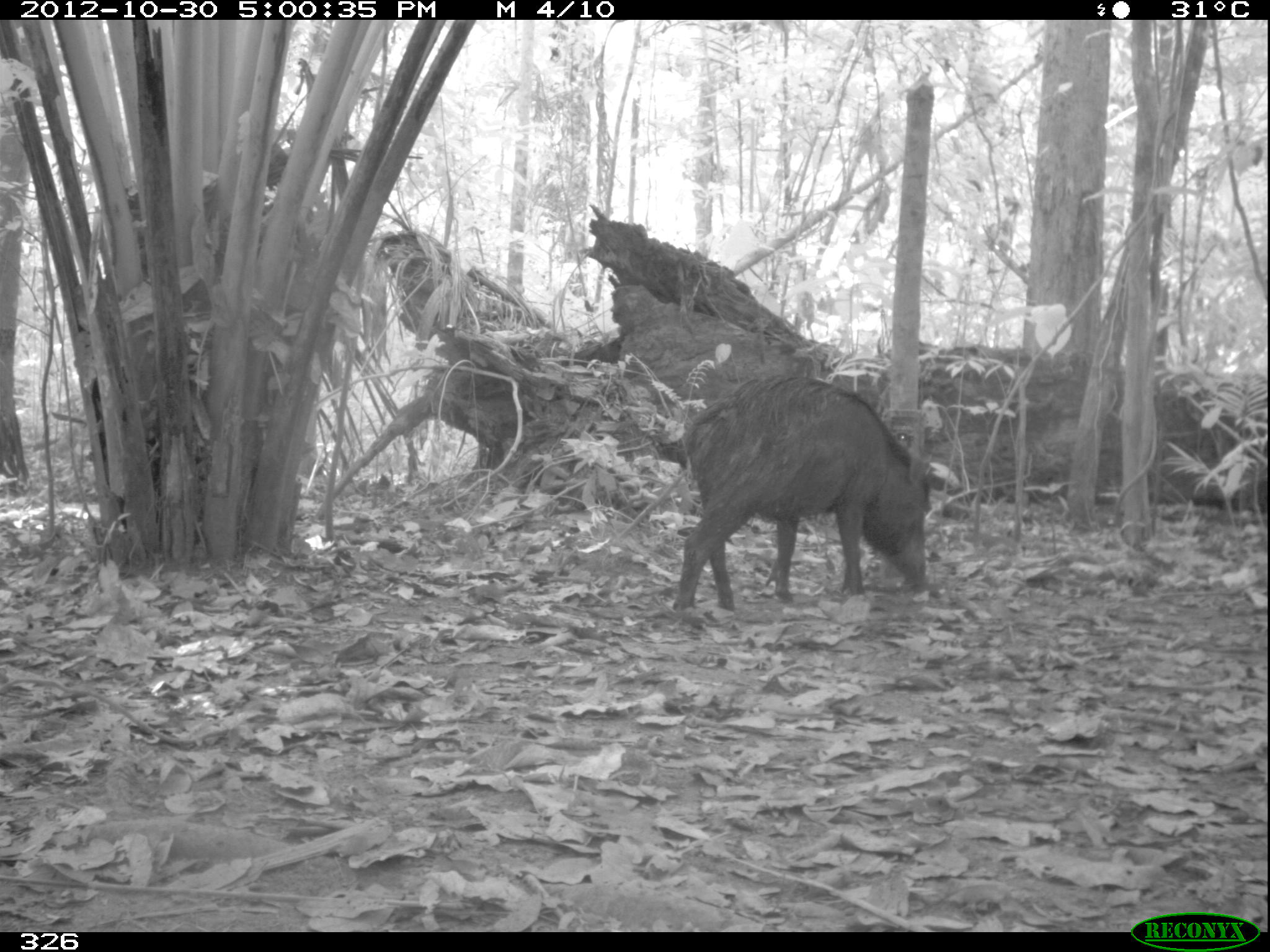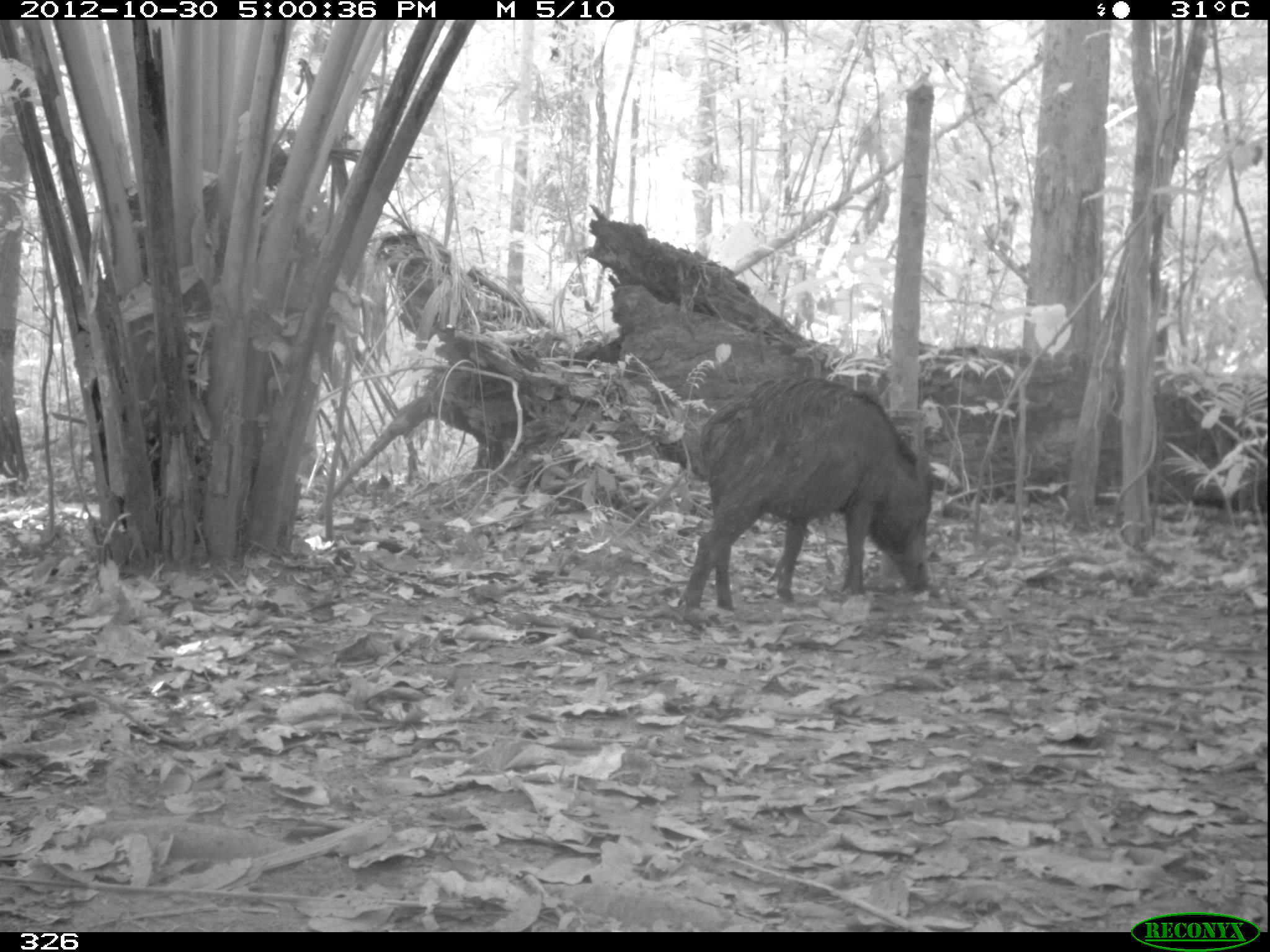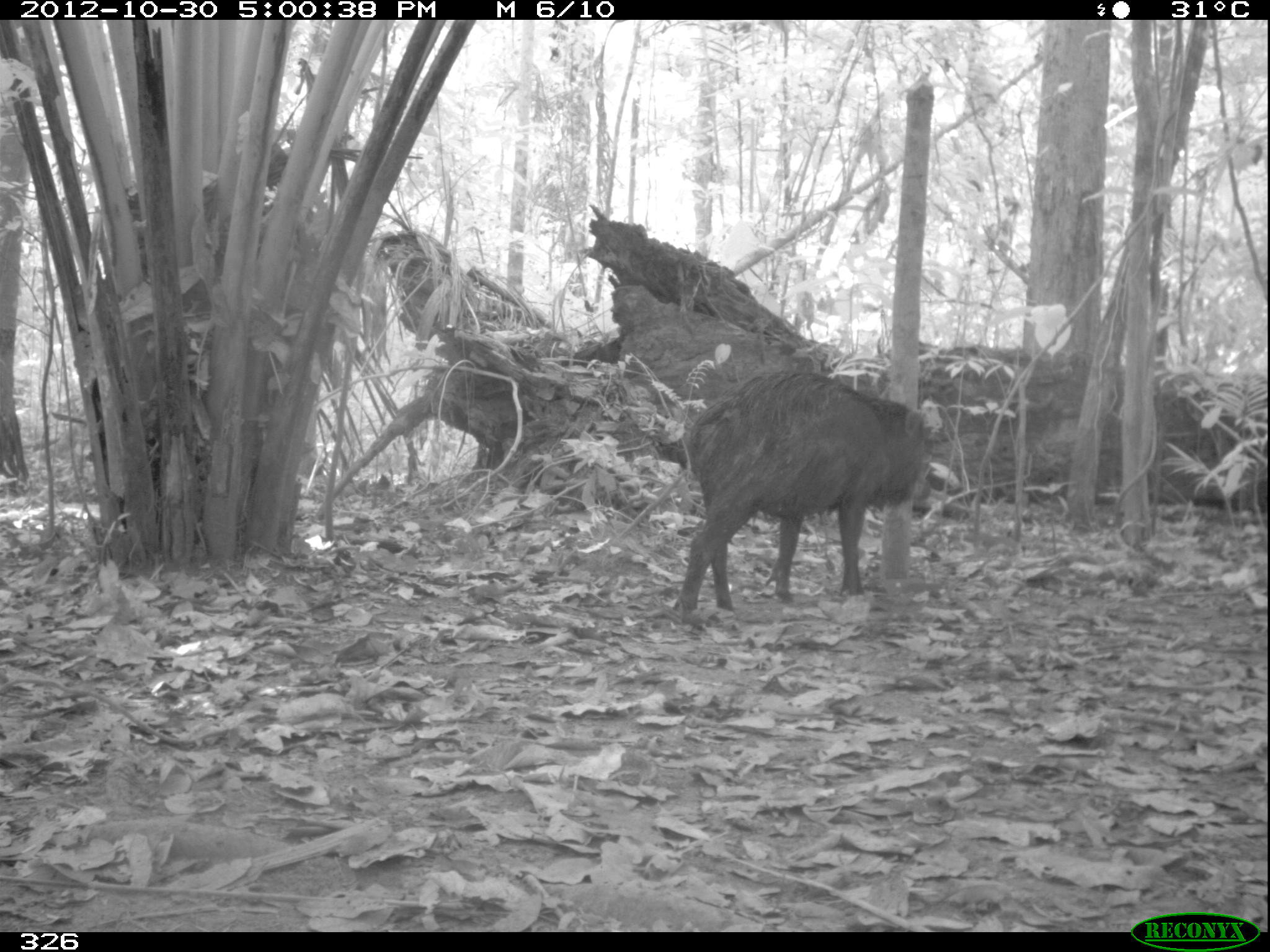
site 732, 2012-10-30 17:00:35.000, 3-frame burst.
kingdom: Animalia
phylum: Chordata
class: Mammalia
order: Artiodactyla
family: Tayassuidae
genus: Tayassu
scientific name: Tayassu pecari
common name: white-lipped peccary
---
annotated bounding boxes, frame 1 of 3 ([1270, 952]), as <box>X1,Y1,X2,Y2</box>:
tayassu pecari: <box>672,374,931,610</box>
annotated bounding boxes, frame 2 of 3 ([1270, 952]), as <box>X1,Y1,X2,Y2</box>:
tayassu pecari: <box>675,374,934,610</box>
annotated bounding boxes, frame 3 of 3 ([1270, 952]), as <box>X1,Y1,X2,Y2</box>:
tayassu pecari: <box>666,365,931,616</box>